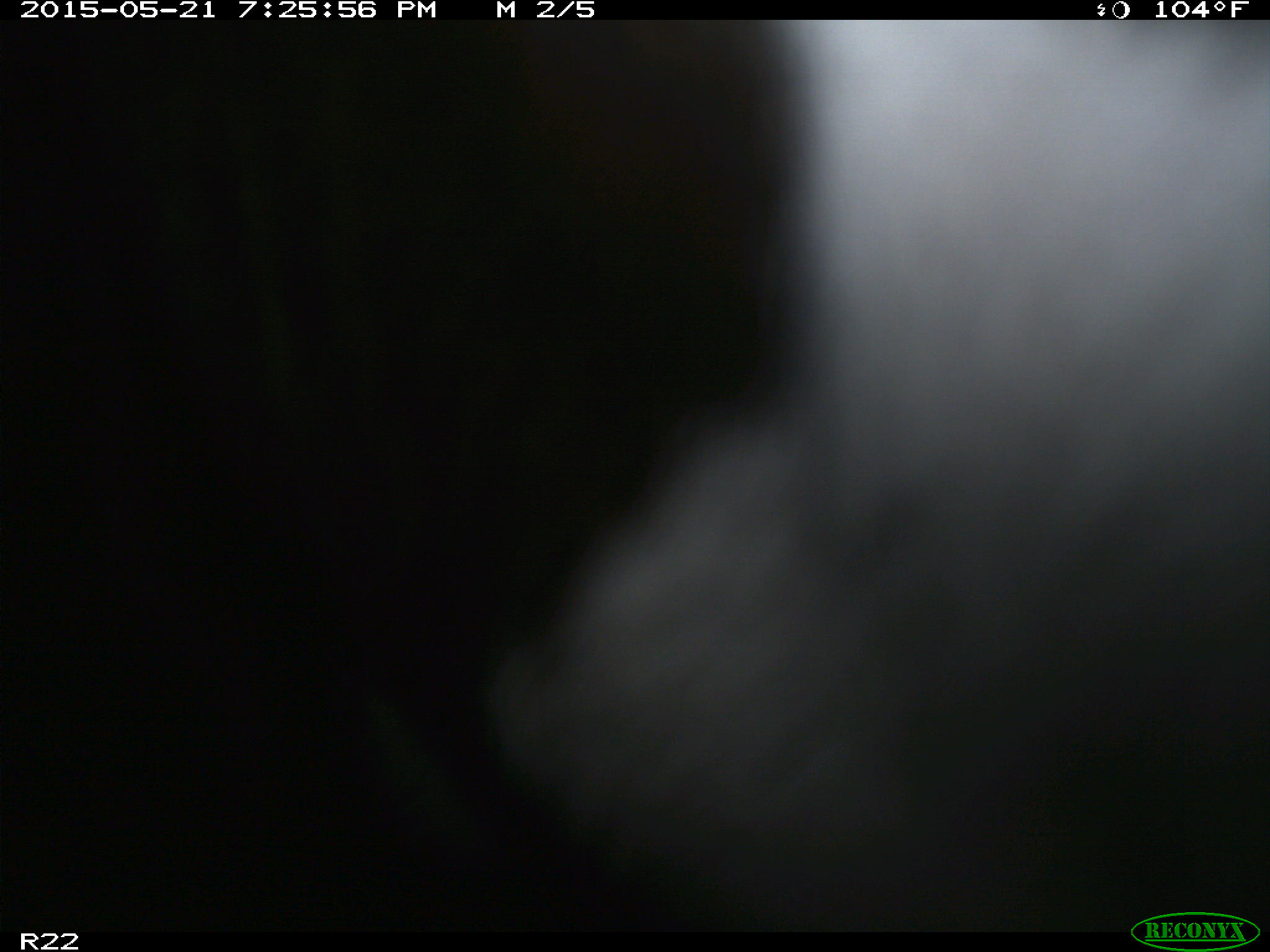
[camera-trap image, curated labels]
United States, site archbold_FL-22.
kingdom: Animalia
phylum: Chordata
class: Mammalia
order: Artiodactyla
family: Bovidae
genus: Bos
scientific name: Bos taurus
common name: domestic cow